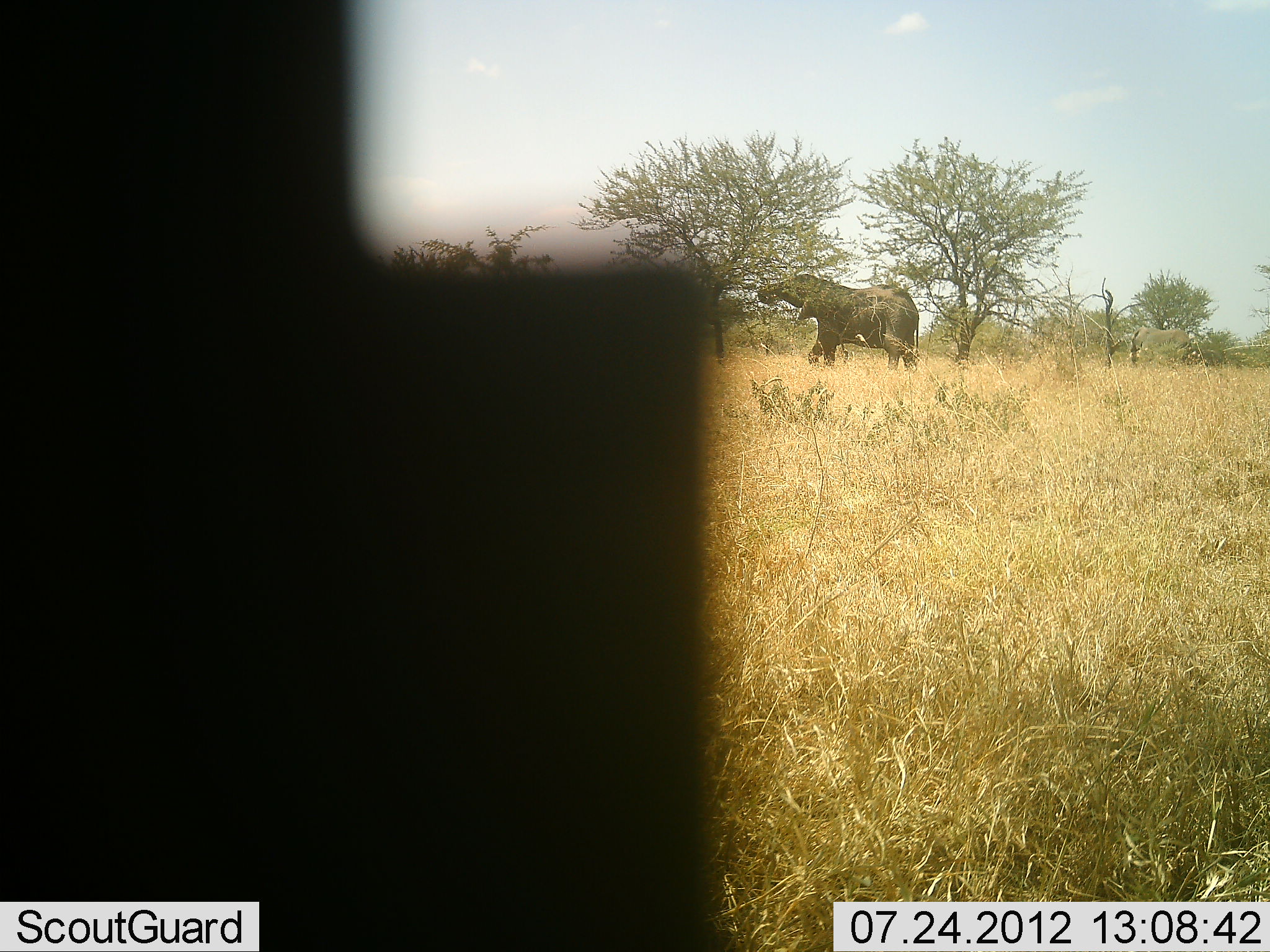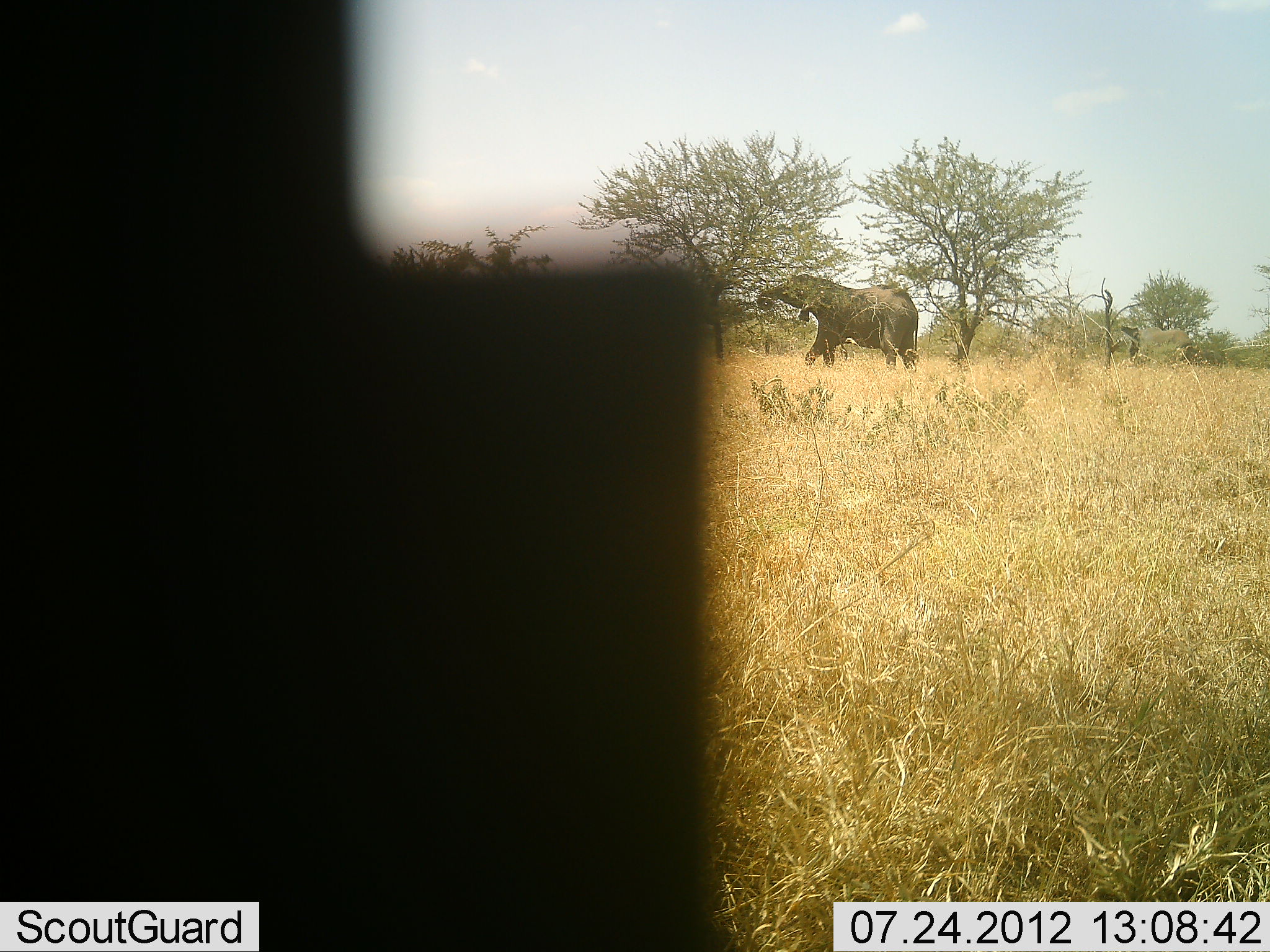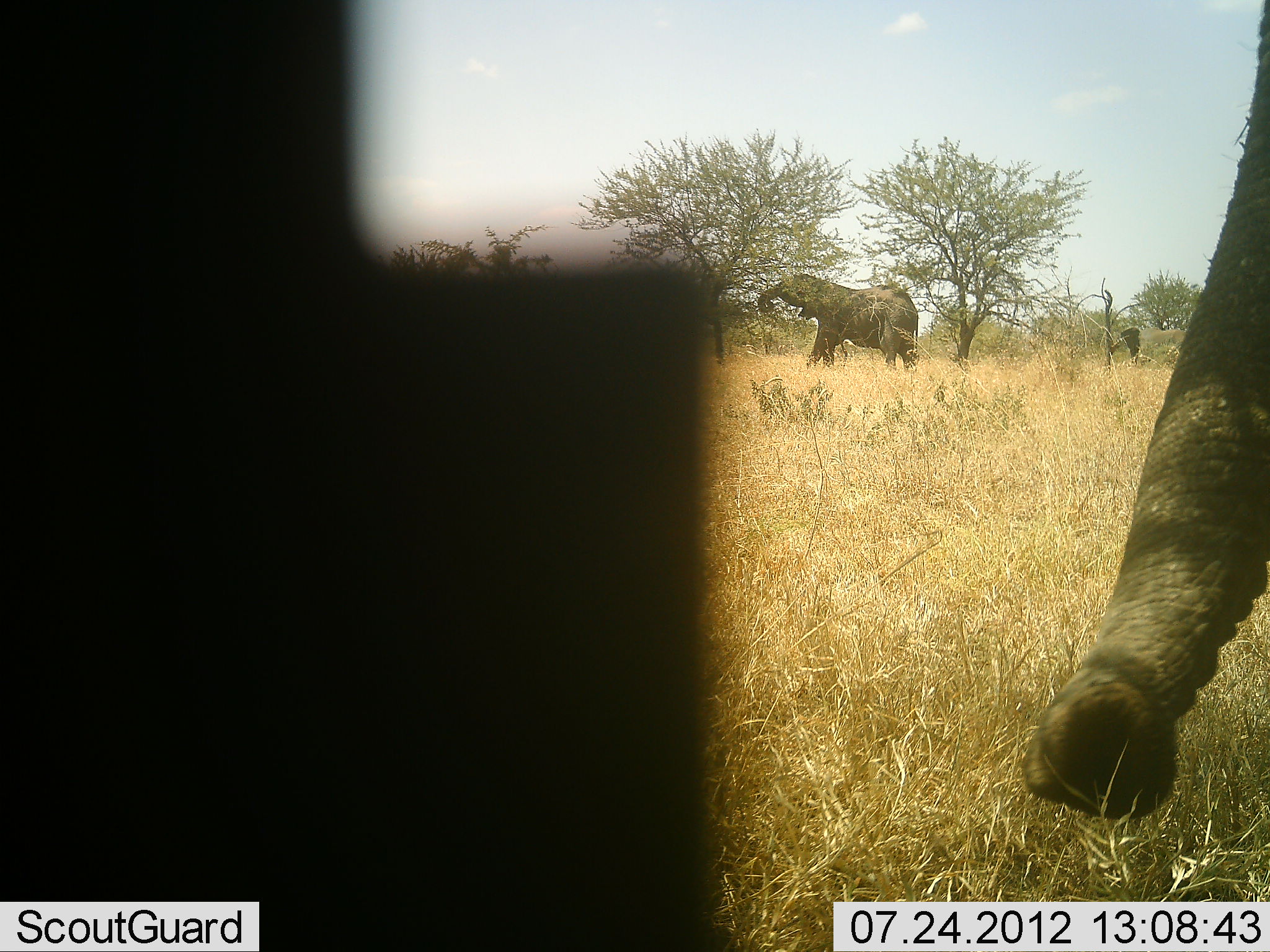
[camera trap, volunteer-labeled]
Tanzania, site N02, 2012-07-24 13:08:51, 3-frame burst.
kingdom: Animalia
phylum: Chordata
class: Mammalia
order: Proboscidea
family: Elephantidae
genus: Loxodonta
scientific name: Loxodonta africana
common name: african bush elephant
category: elephant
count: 2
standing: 40%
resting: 0%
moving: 30%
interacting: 0%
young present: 0%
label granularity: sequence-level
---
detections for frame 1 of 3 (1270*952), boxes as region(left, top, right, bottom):
animal: region(756, 273, 920, 373); region(1128, 327, 1192, 369); region(1193, 348, 1222, 367)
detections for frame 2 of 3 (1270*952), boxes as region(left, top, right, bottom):
animal: region(756, 273, 920, 371); region(1121, 324, 1192, 369); region(1184, 347, 1224, 368)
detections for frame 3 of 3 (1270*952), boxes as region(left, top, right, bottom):
animal: region(1019, 0, 1270, 822); region(755, 273, 919, 373); region(1121, 326, 1188, 367)